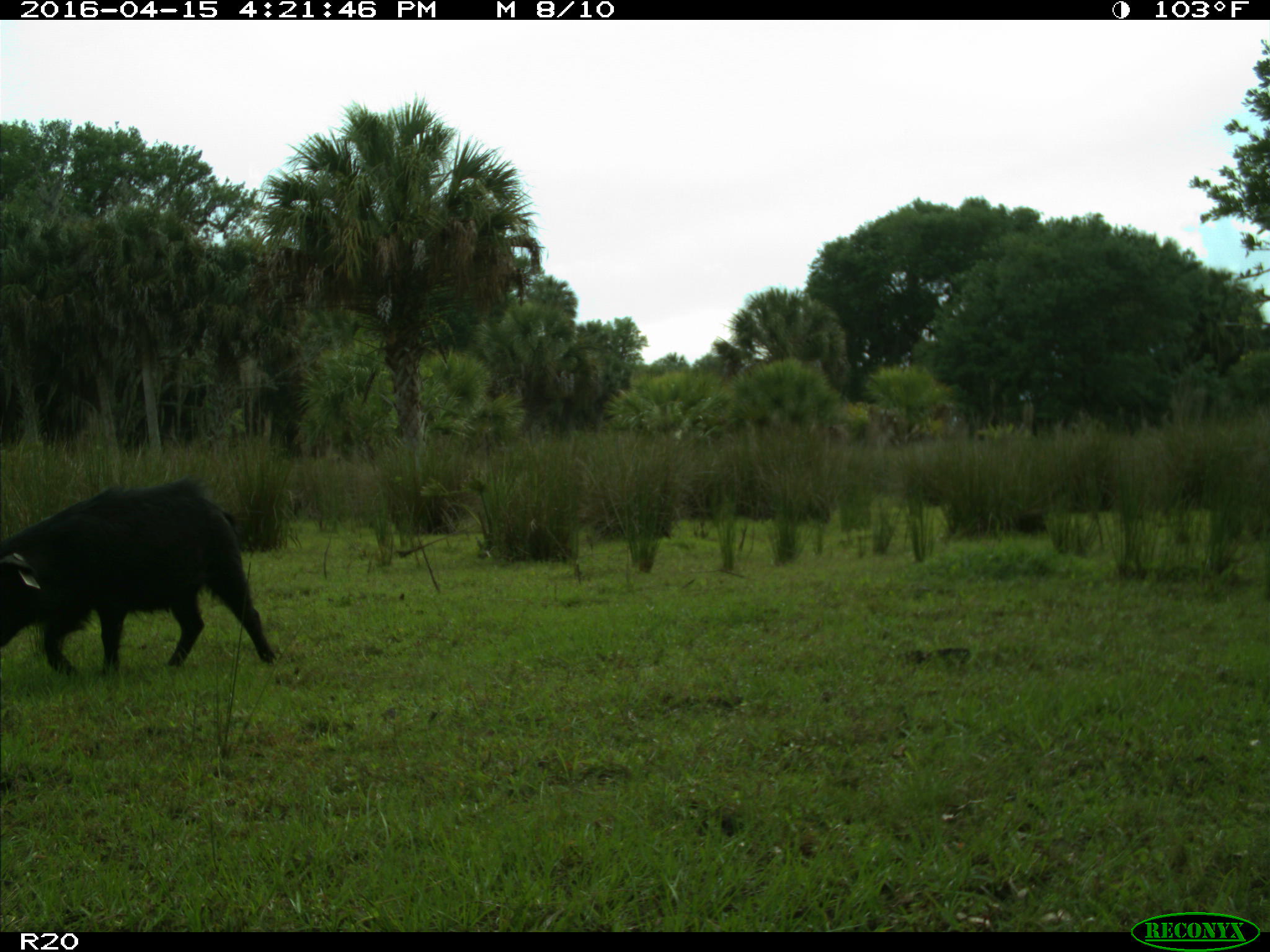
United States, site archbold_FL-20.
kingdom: Animalia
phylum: Chordata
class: Mammalia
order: Artiodactyla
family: Suidae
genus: Sus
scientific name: Sus scrofa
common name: wild boar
Sus scrofa (wild boar).